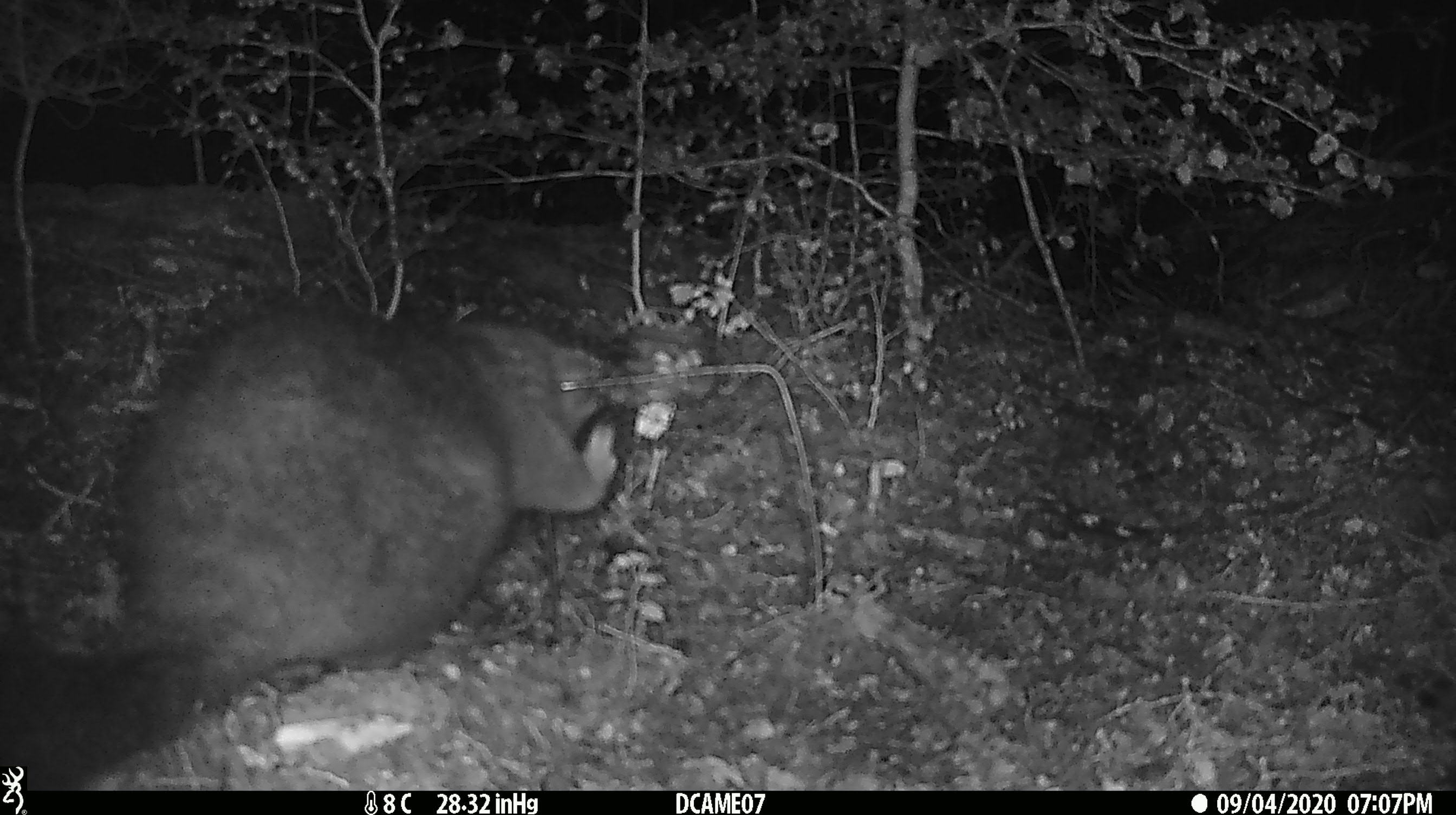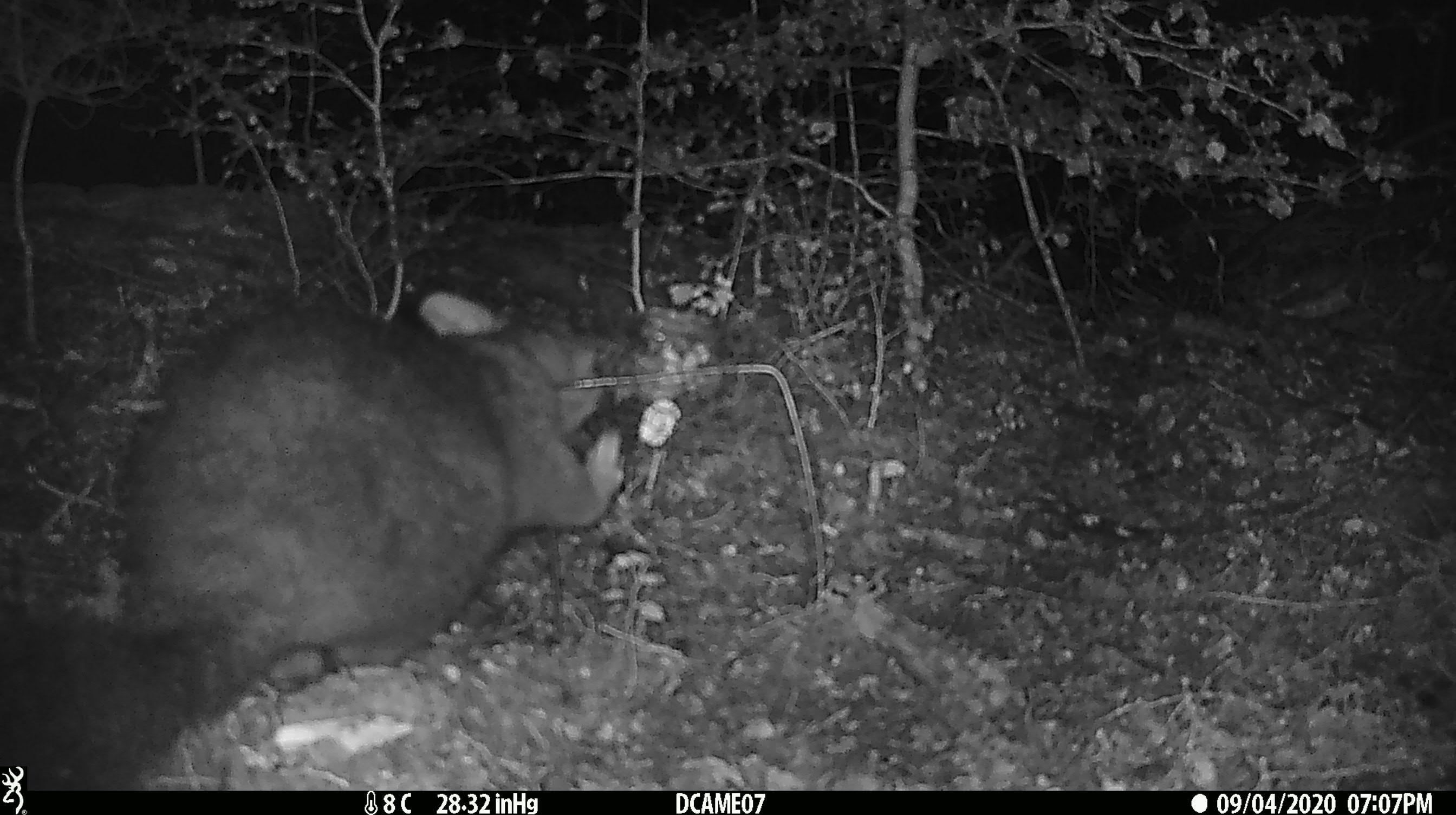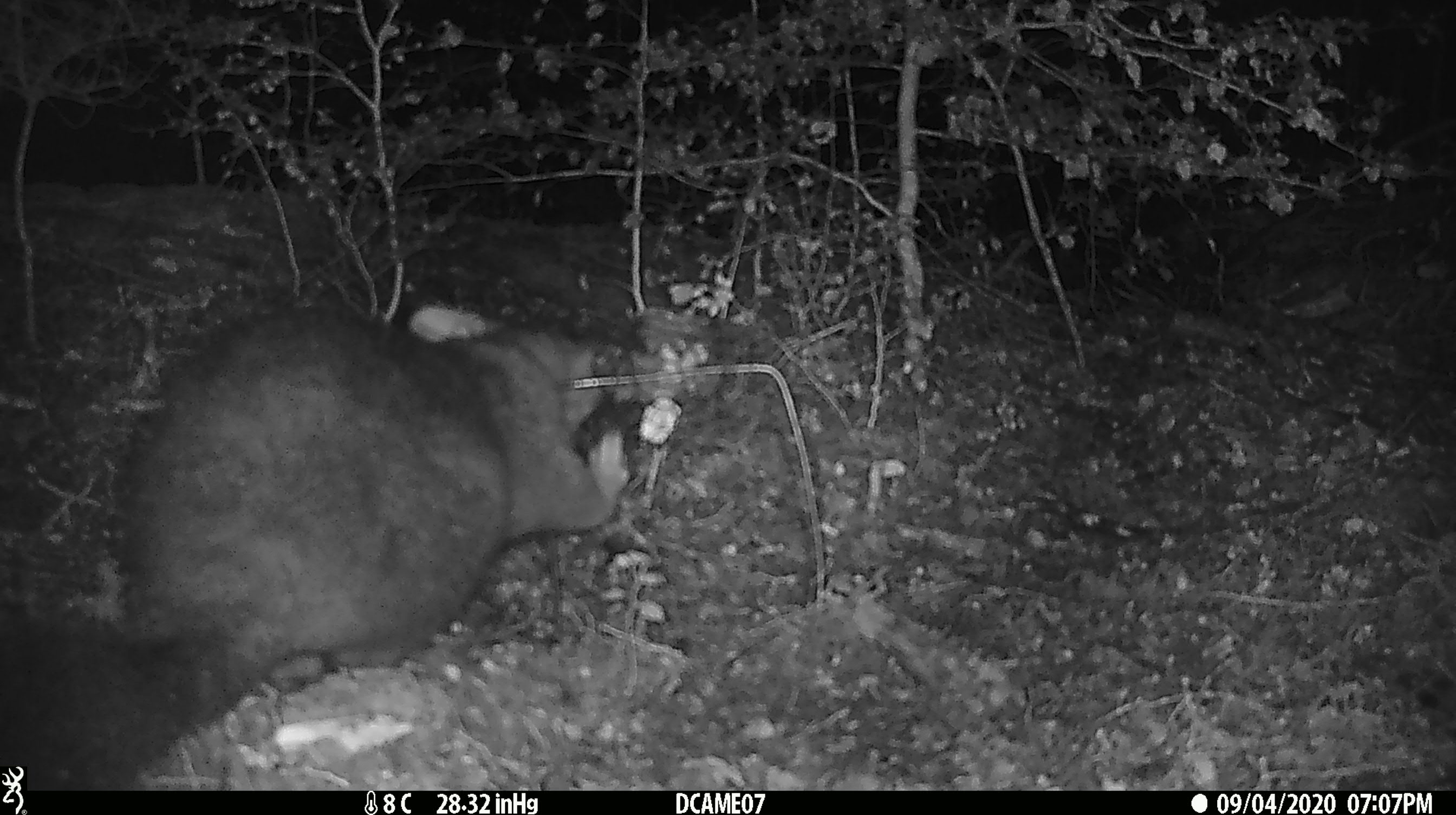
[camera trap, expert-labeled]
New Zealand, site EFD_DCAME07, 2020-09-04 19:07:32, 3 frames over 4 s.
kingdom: Animalia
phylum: Chordata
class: Mammalia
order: Diprotodontia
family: Phalangeridae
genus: Trichosurus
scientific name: Trichosurus vulpecula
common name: common brushtail possum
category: possum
Possum (common brushtail possum) (Trichosurus vulpecula).